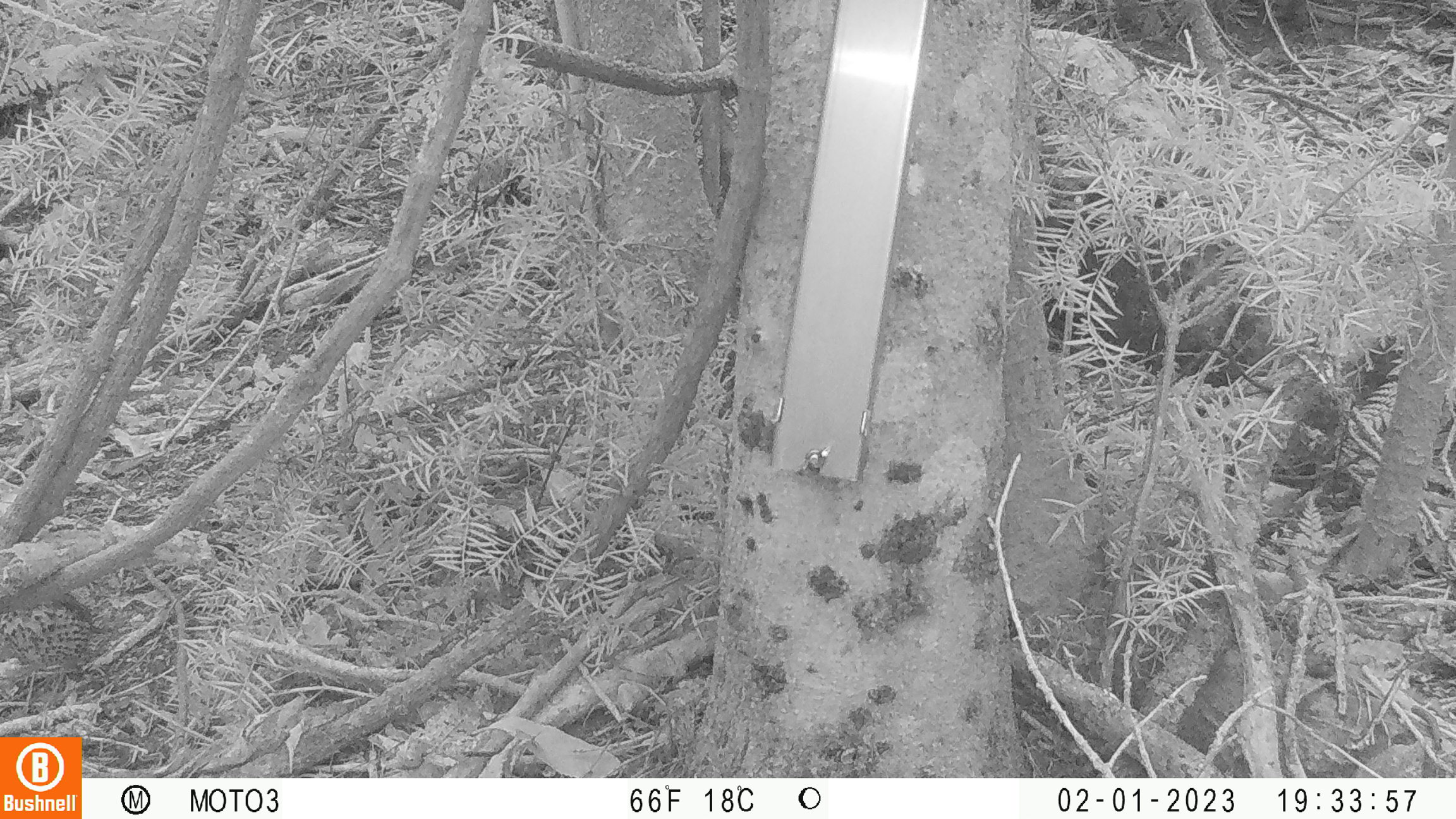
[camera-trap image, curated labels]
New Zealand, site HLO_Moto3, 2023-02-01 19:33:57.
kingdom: Animalia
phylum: Chordata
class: Aves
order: Passeriformes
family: Turdidae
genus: Turdus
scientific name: Turdus philomelos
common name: song thrush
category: thrush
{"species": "thrush (song thrush) (Turdus philomelos)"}